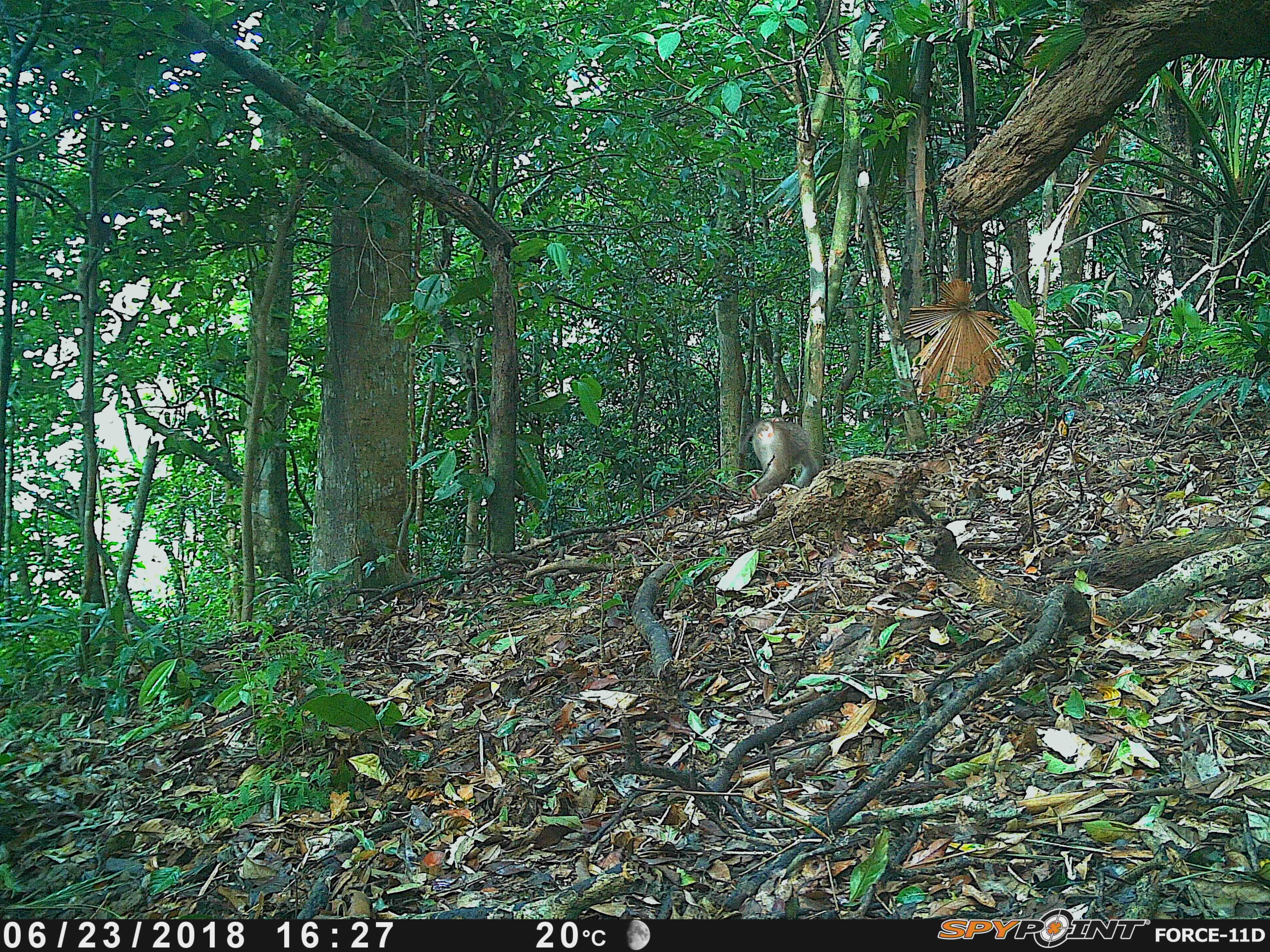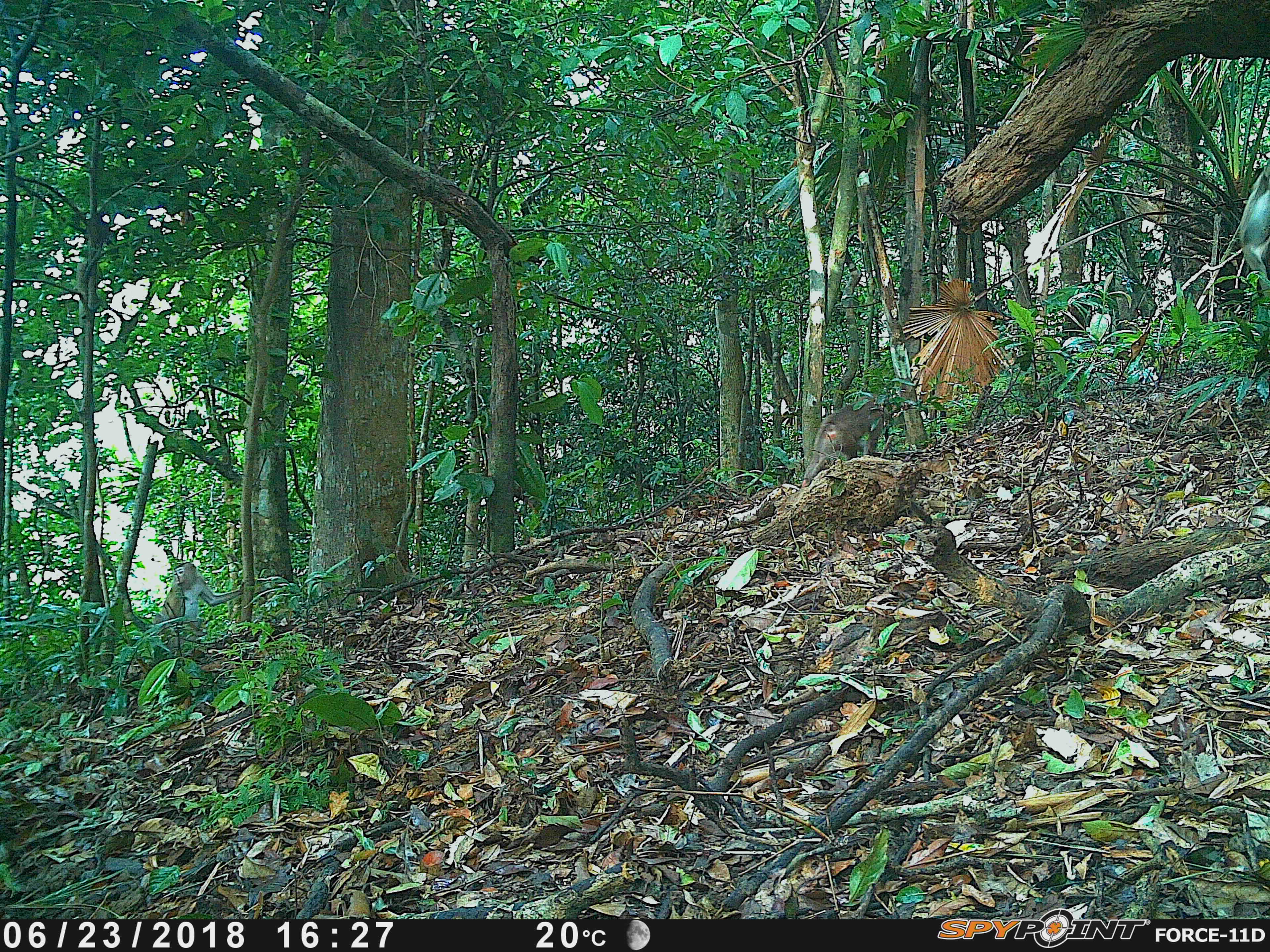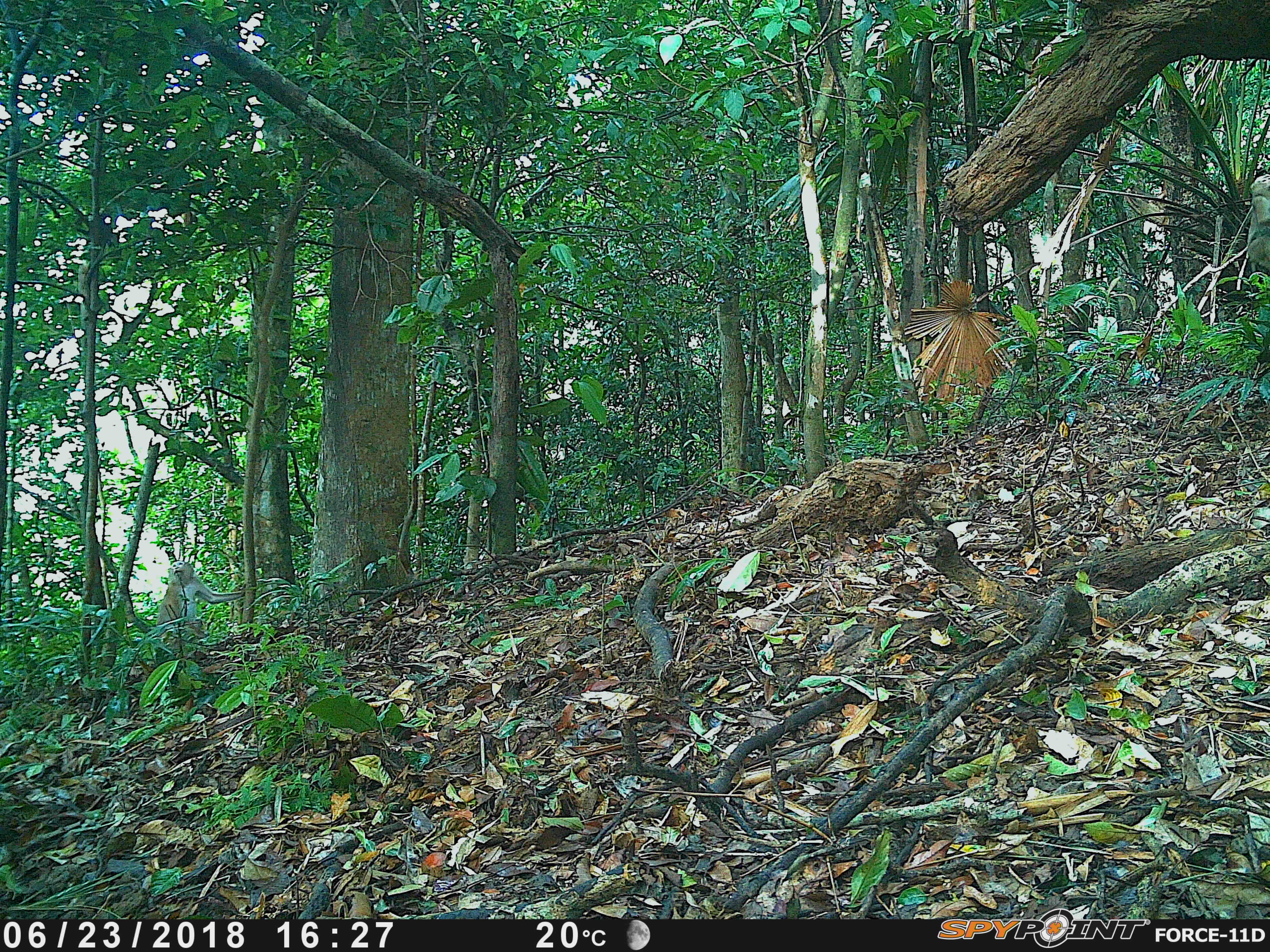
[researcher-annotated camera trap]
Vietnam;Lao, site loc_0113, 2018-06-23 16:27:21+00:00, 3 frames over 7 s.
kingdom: Animalia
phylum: Chordata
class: Mammalia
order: Primates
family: Cercopithecidae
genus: Macaca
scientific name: Macaca nemestrina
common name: pig-tailed macaque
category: pig tailed macaque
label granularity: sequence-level